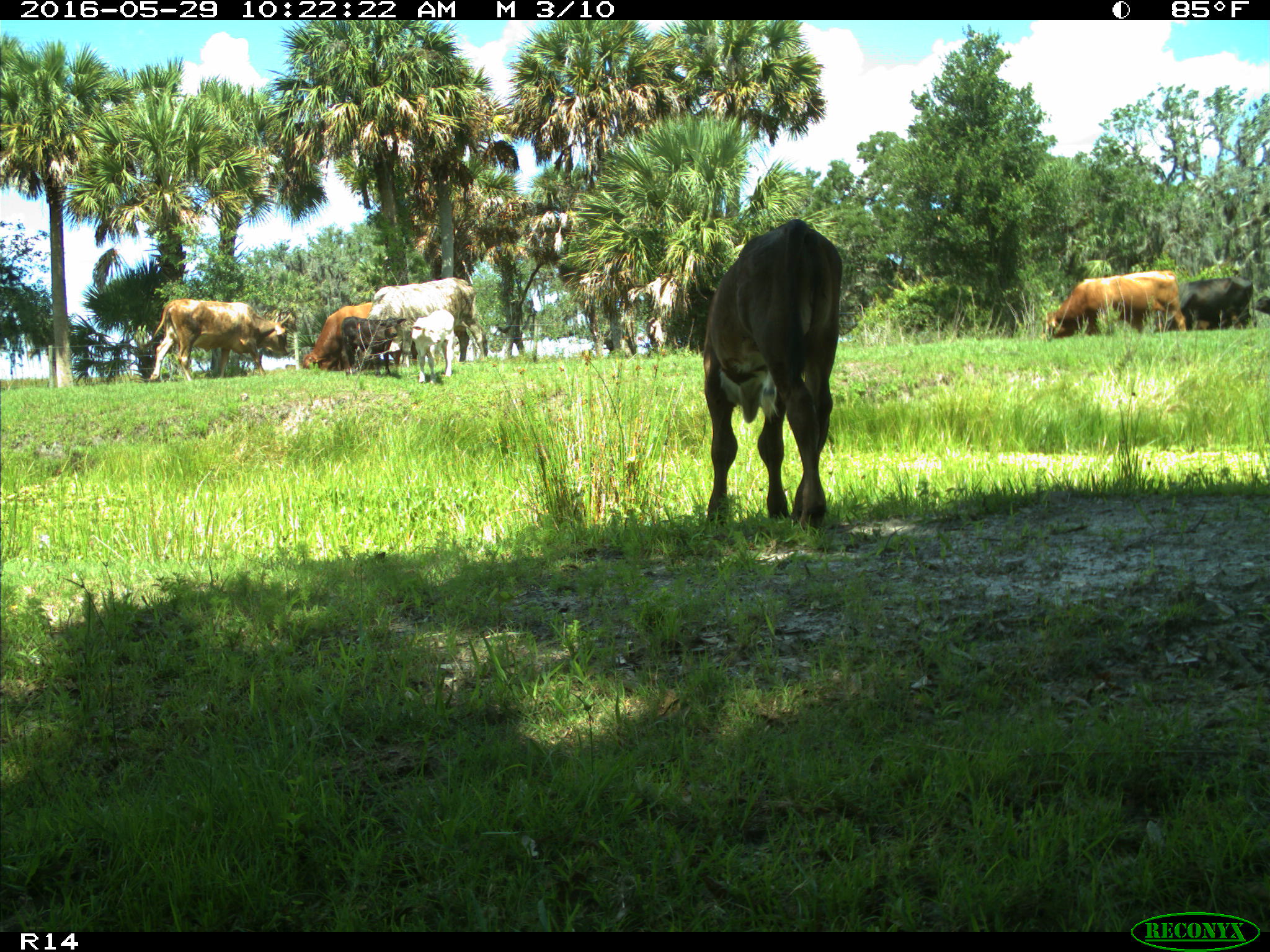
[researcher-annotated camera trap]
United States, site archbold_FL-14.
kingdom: Animalia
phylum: Chordata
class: Mammalia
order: Artiodactyla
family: Bovidae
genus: Bos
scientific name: Bos taurus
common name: domestic cow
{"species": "Bos taurus (domestic cow)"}